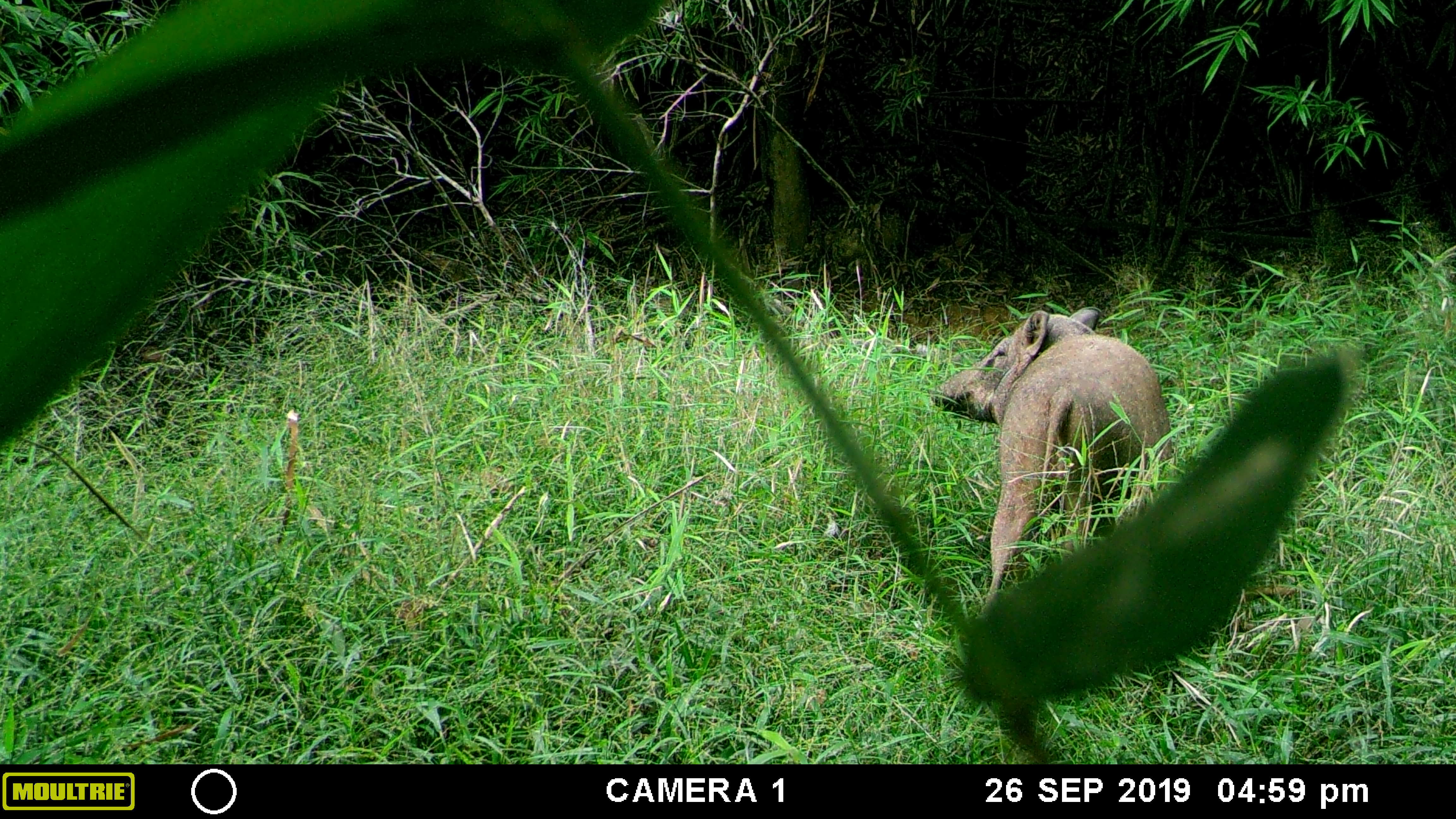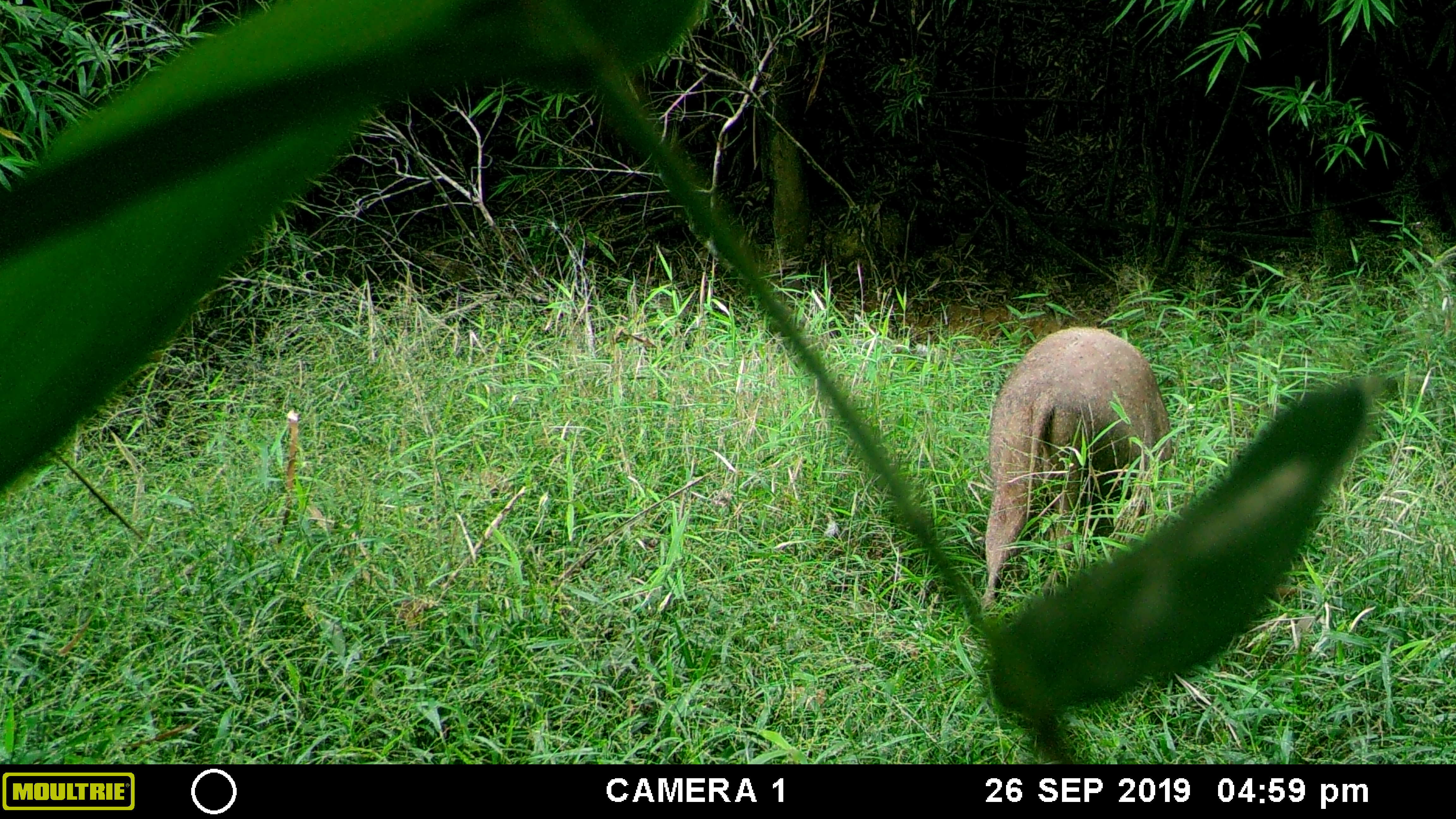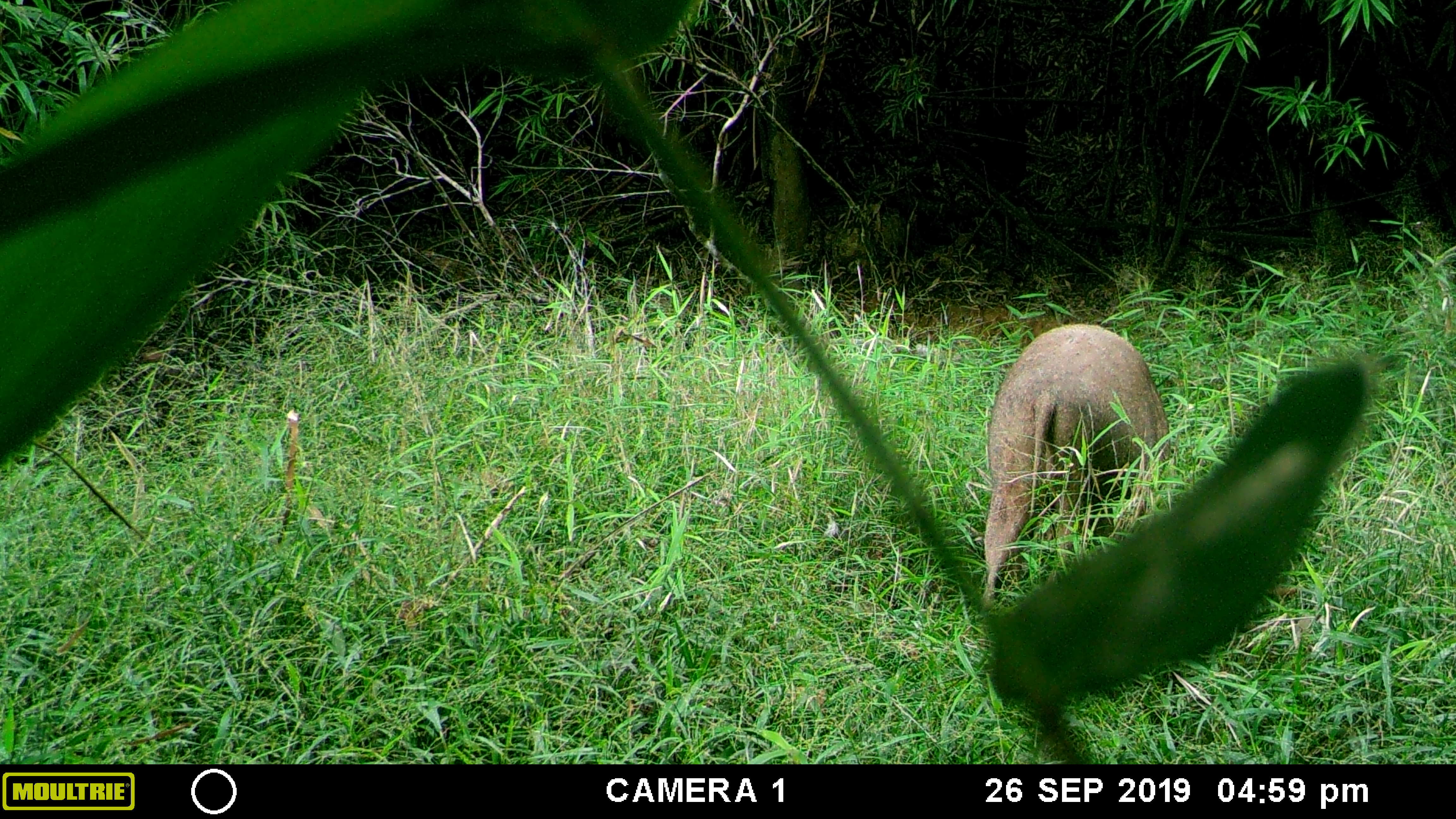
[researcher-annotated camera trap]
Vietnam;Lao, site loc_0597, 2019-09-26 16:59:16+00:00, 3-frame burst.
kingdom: Animalia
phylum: Chordata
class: Mammalia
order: Artiodactyla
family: Suidae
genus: Sus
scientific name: Sus scrofa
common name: eurasian wild pig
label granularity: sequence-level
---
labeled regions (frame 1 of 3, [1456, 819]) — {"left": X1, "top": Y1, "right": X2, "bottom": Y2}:
eurasian wild pig: {"left": 930, "top": 307, "right": 1172, "bottom": 613}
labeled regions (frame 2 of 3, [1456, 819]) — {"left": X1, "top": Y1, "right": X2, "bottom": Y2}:
eurasian wild pig: {"left": 983, "top": 325, "right": 1171, "bottom": 607}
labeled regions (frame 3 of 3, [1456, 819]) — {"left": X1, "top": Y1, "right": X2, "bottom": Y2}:
eurasian wild pig: {"left": 983, "top": 322, "right": 1171, "bottom": 607}